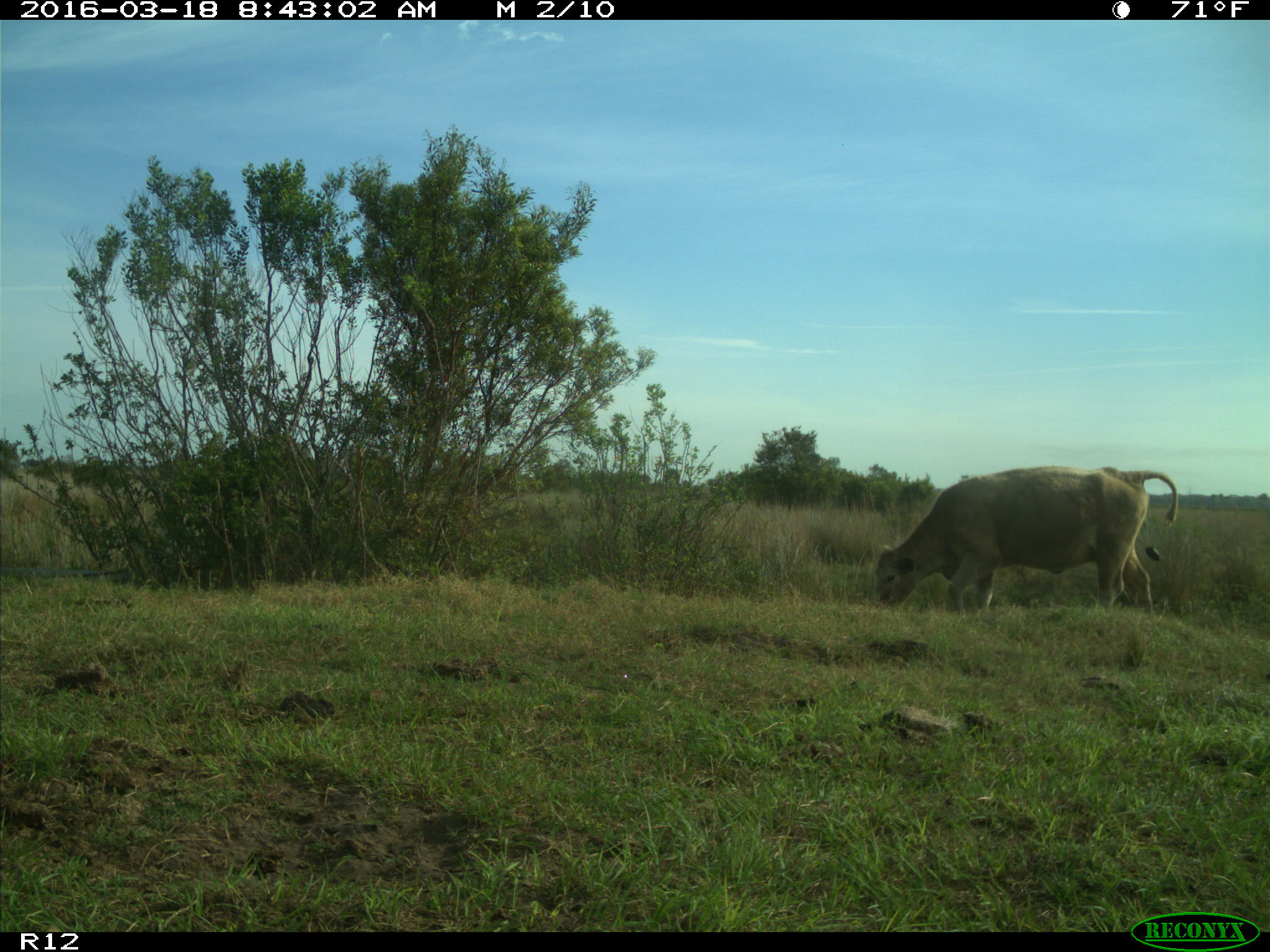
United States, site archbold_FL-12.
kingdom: Animalia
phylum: Chordata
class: Mammalia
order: Artiodactyla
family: Bovidae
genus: Bos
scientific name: Bos taurus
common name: domestic cow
Bos taurus (domestic cow).